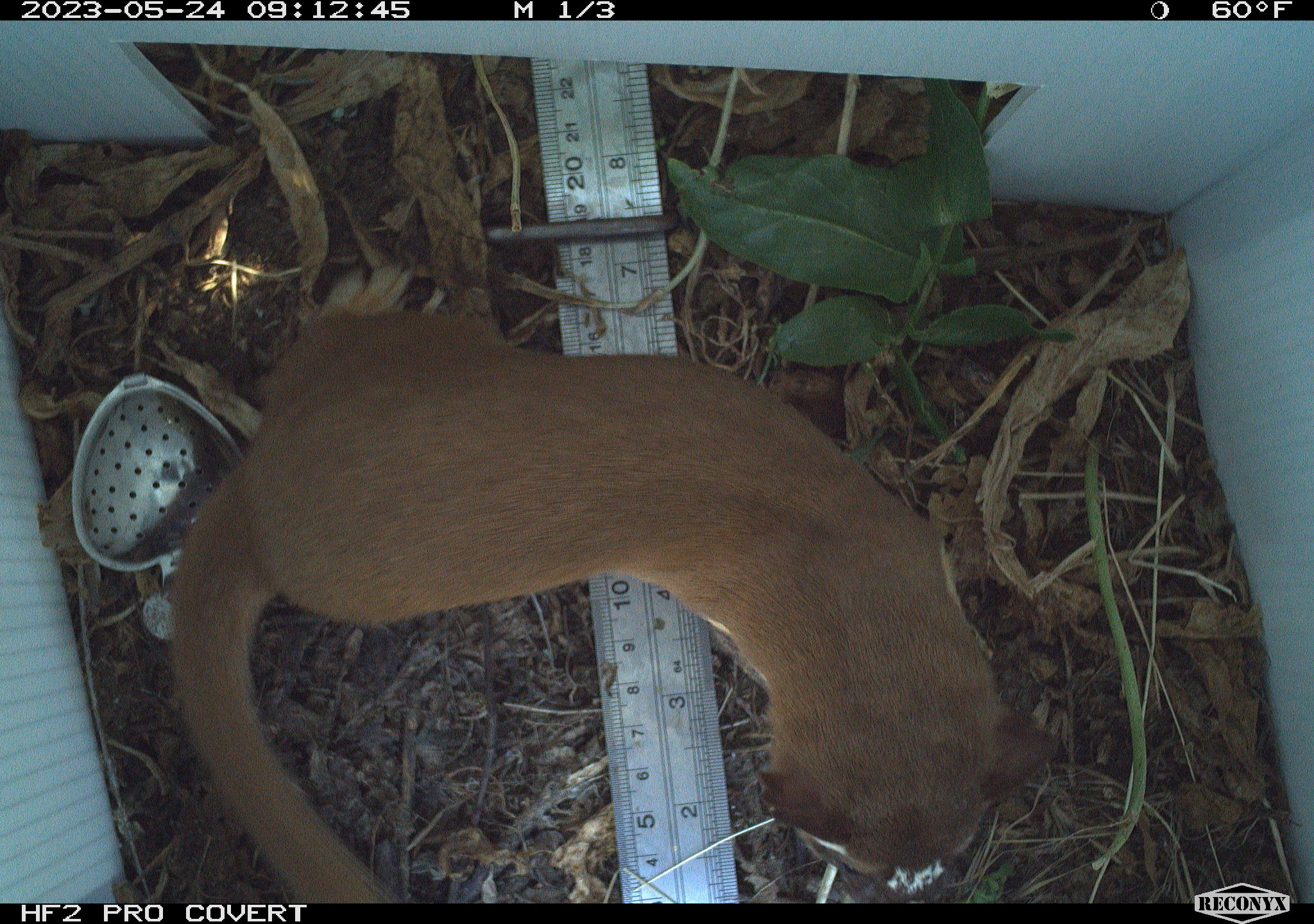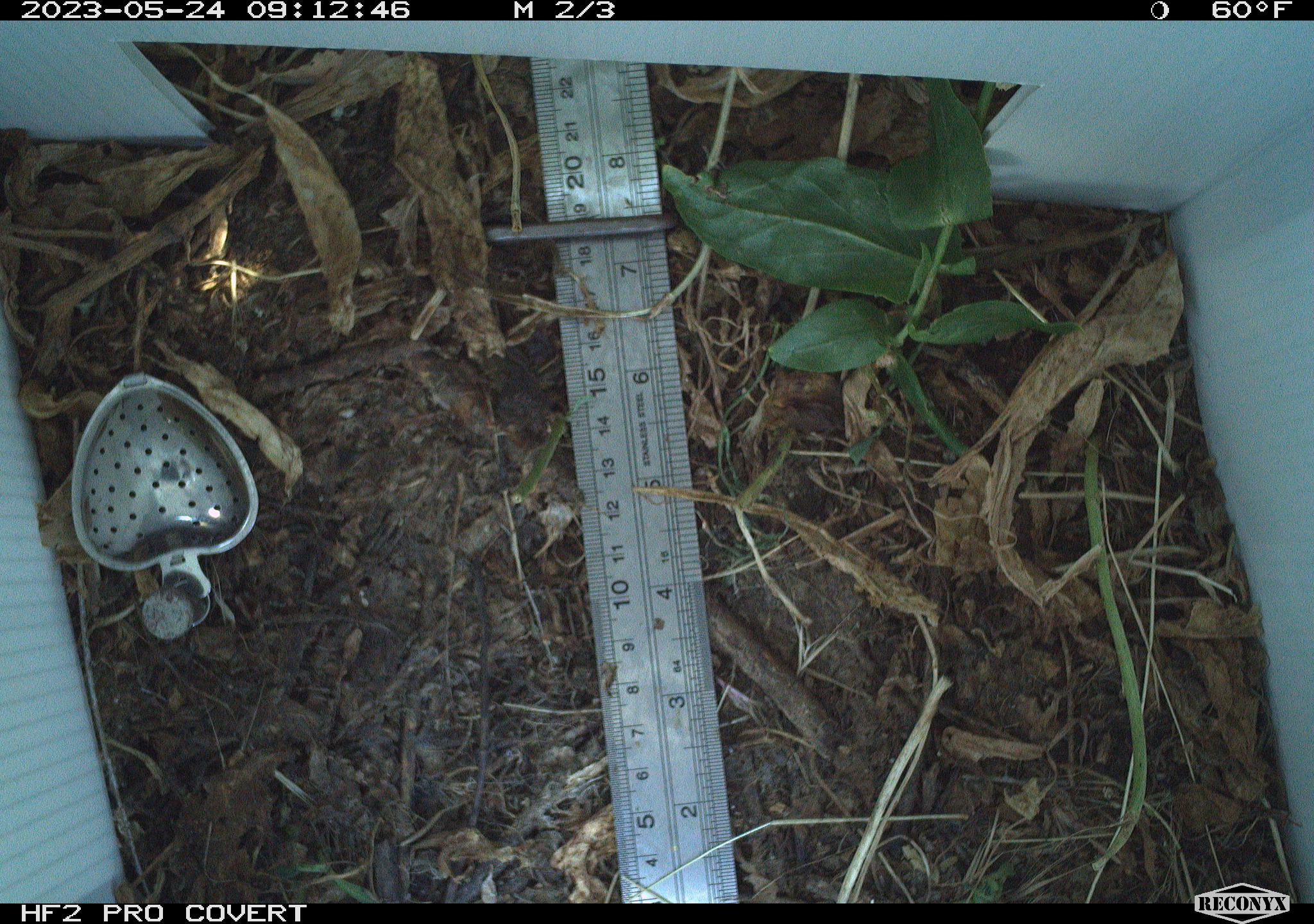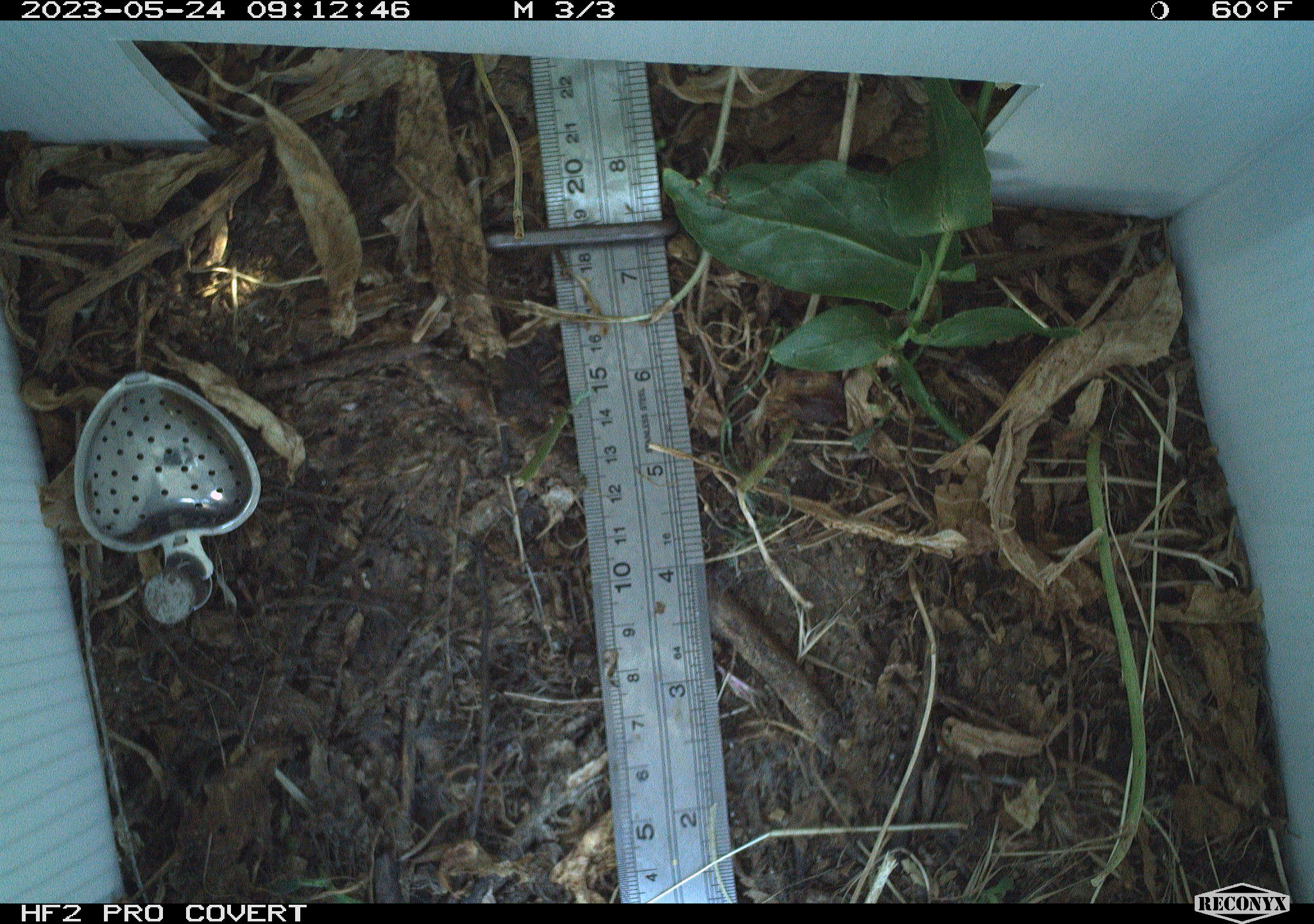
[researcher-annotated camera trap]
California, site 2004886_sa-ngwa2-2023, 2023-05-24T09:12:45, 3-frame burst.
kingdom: Animalia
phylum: Chordata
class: Mammalia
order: Carnivora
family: Mustelidae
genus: Neogale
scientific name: Neogale frenata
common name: long-tailed weasel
Long-tailed weasel (Neogale frenata).